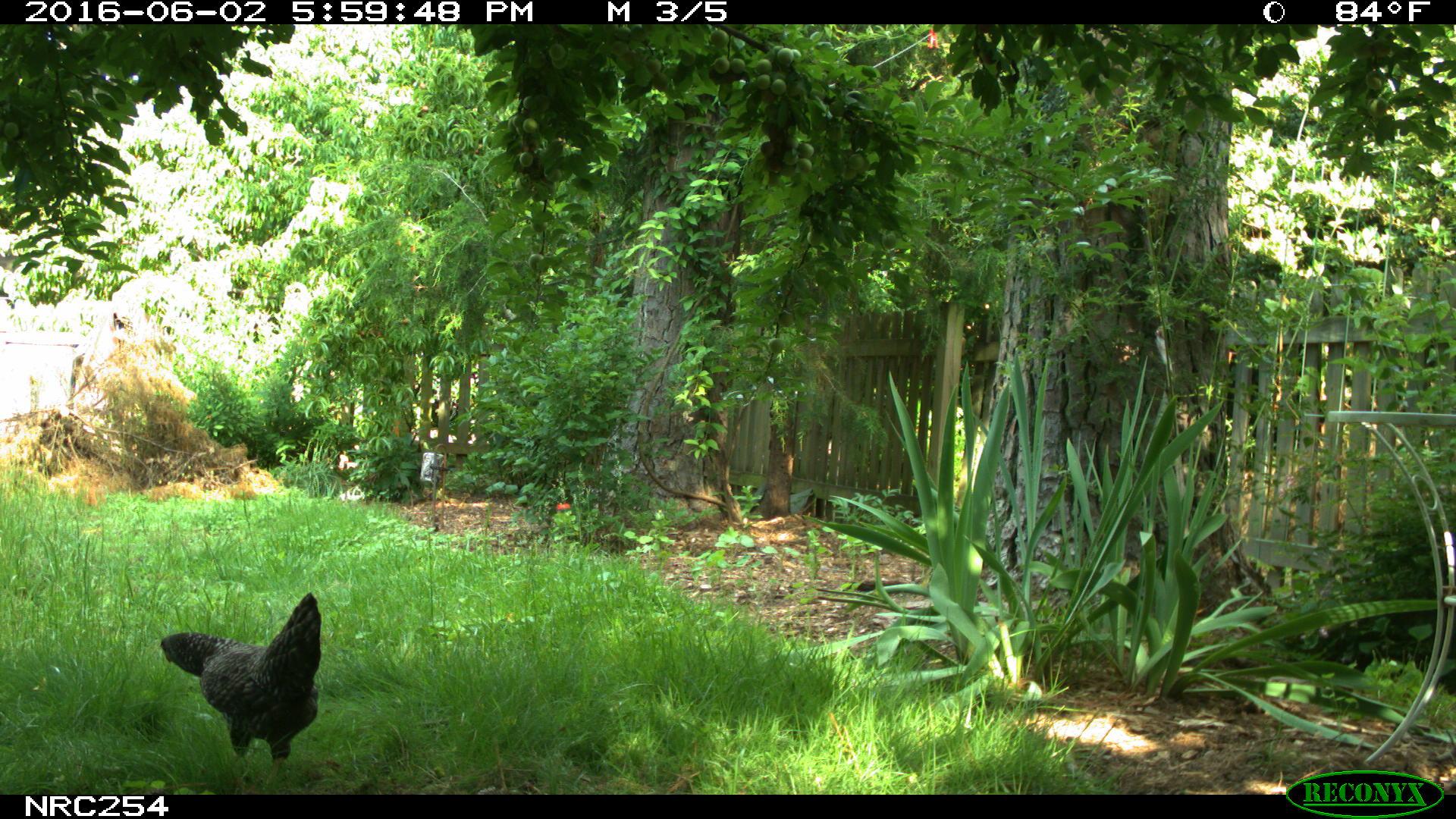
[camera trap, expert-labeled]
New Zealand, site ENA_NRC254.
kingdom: Animalia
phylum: Chordata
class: Aves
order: Galliformes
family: Phasianidae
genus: Gallus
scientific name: Gallus gallus domesticus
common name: chicken